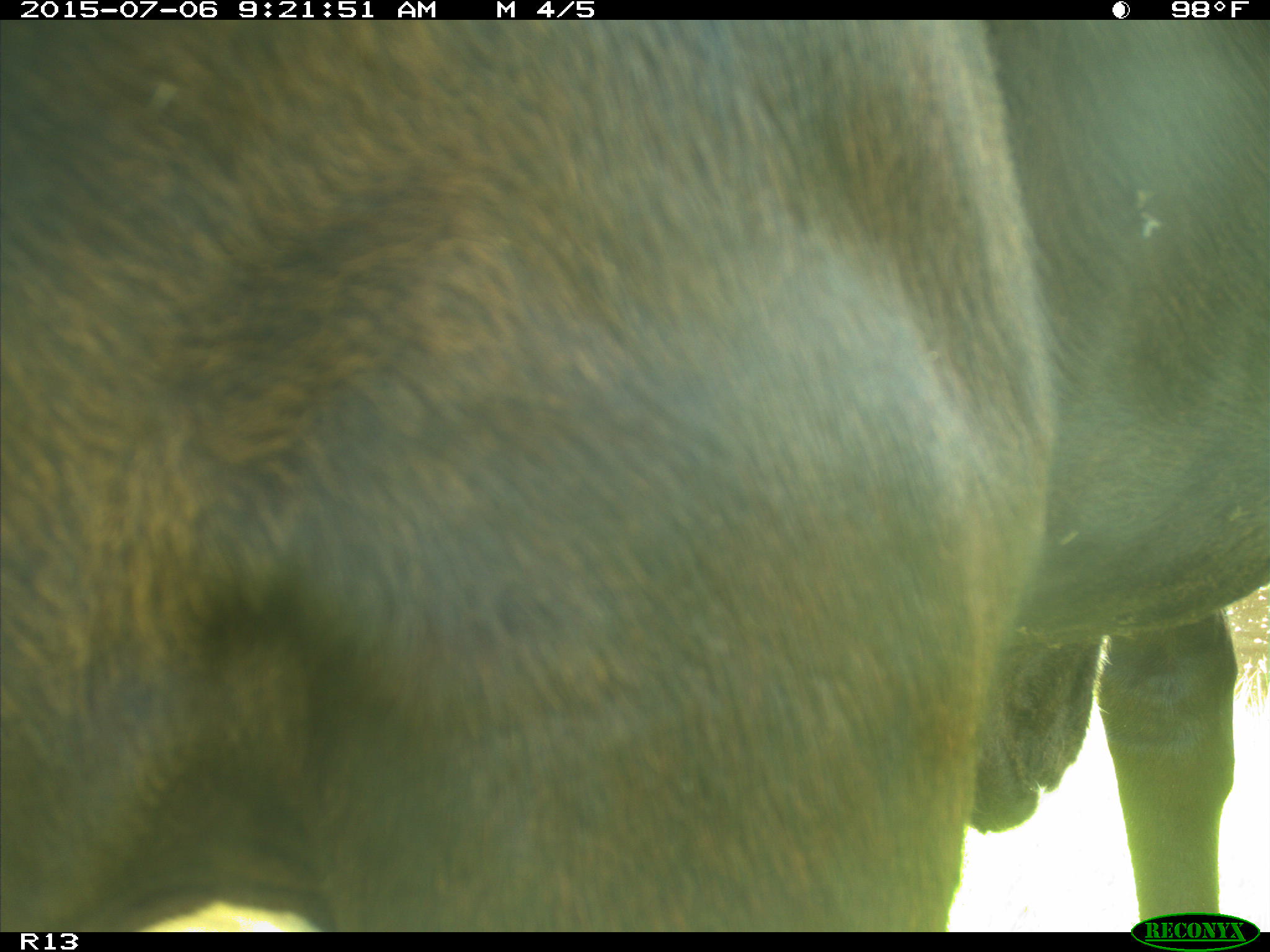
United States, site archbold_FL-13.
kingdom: Animalia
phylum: Chordata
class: Mammalia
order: Artiodactyla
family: Bovidae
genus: Bos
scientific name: Bos taurus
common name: domestic cow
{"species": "Bos taurus (domestic cow)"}